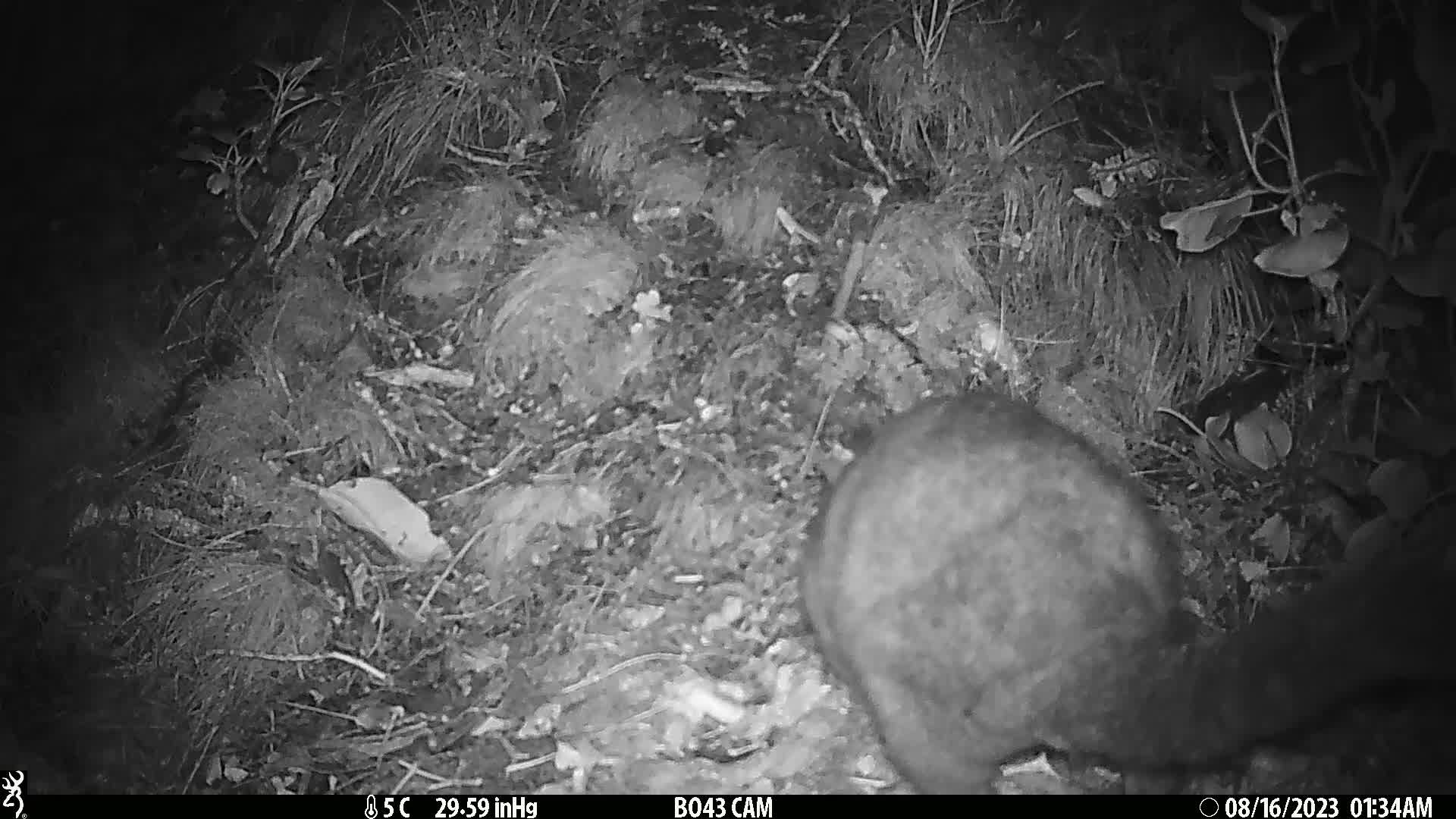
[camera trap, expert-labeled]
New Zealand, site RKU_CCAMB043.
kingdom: Animalia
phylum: Chordata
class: Mammalia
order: Diprotodontia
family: Phalangeridae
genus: Trichosurus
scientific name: Trichosurus vulpecula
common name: common brushtail possum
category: possum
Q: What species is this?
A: Possum (common brushtail possum) (Trichosurus vulpecula).